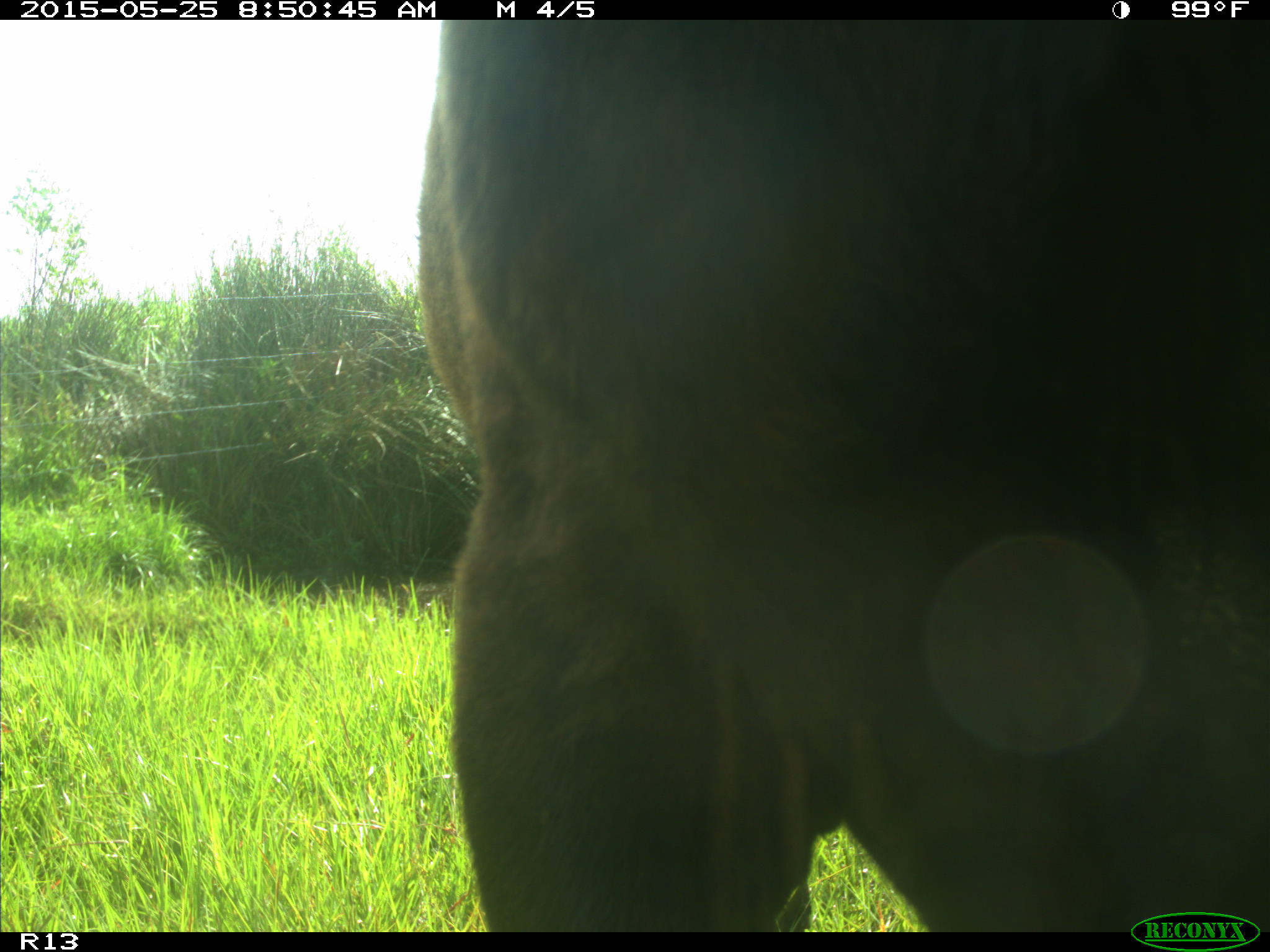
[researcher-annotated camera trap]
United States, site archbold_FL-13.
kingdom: Animalia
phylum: Chordata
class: Mammalia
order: Artiodactyla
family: Bovidae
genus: Bos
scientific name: Bos taurus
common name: domestic cow